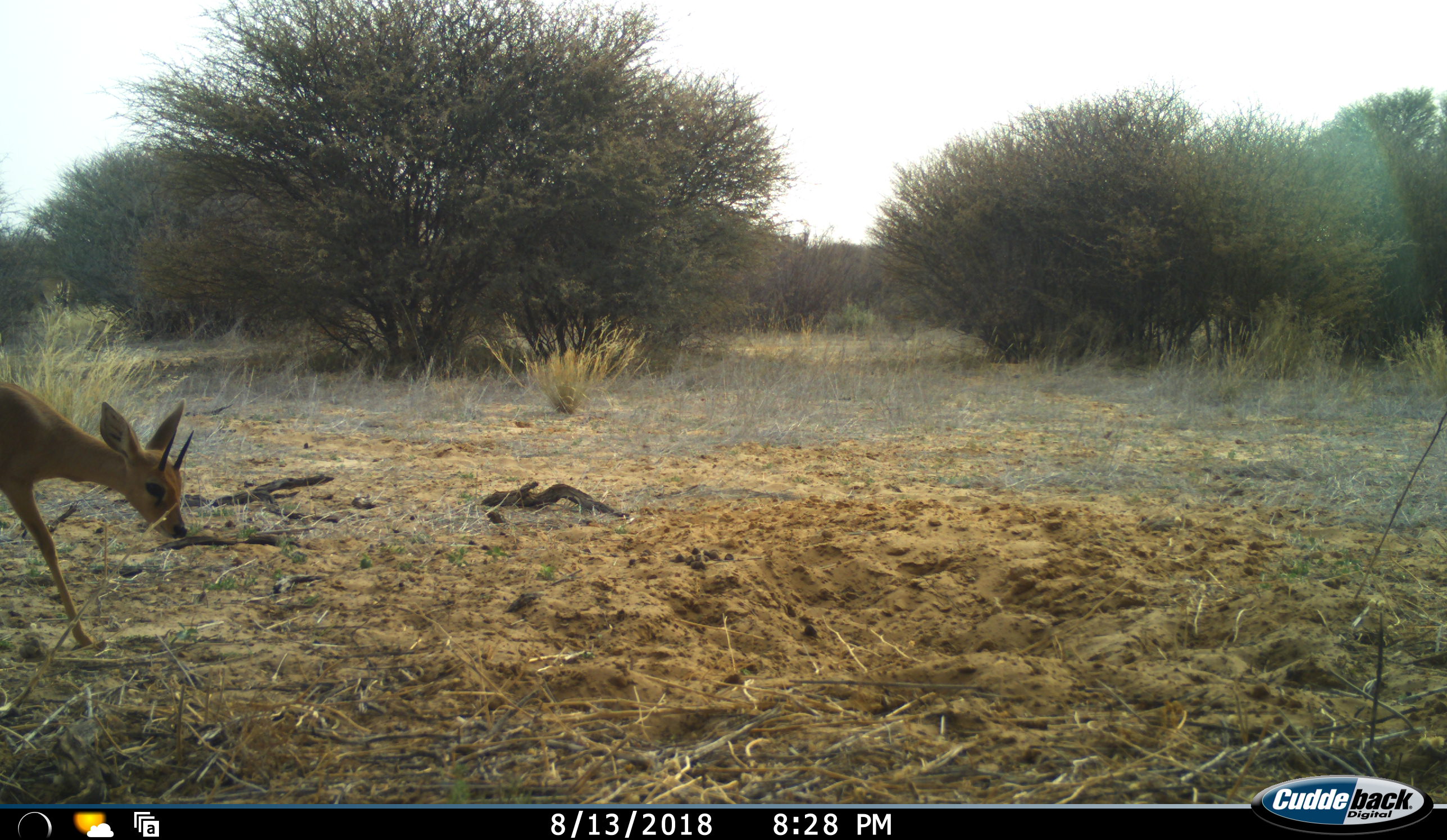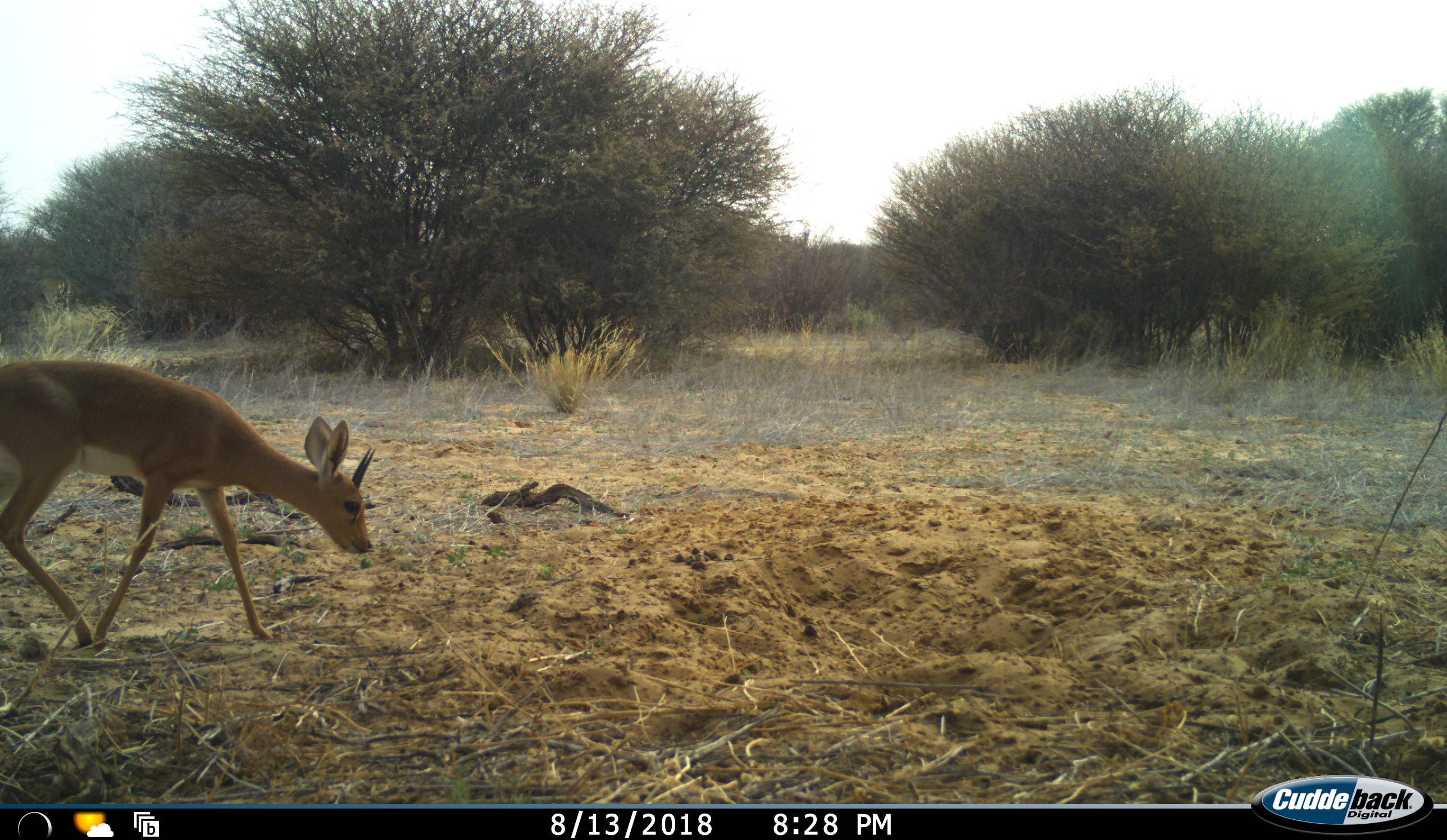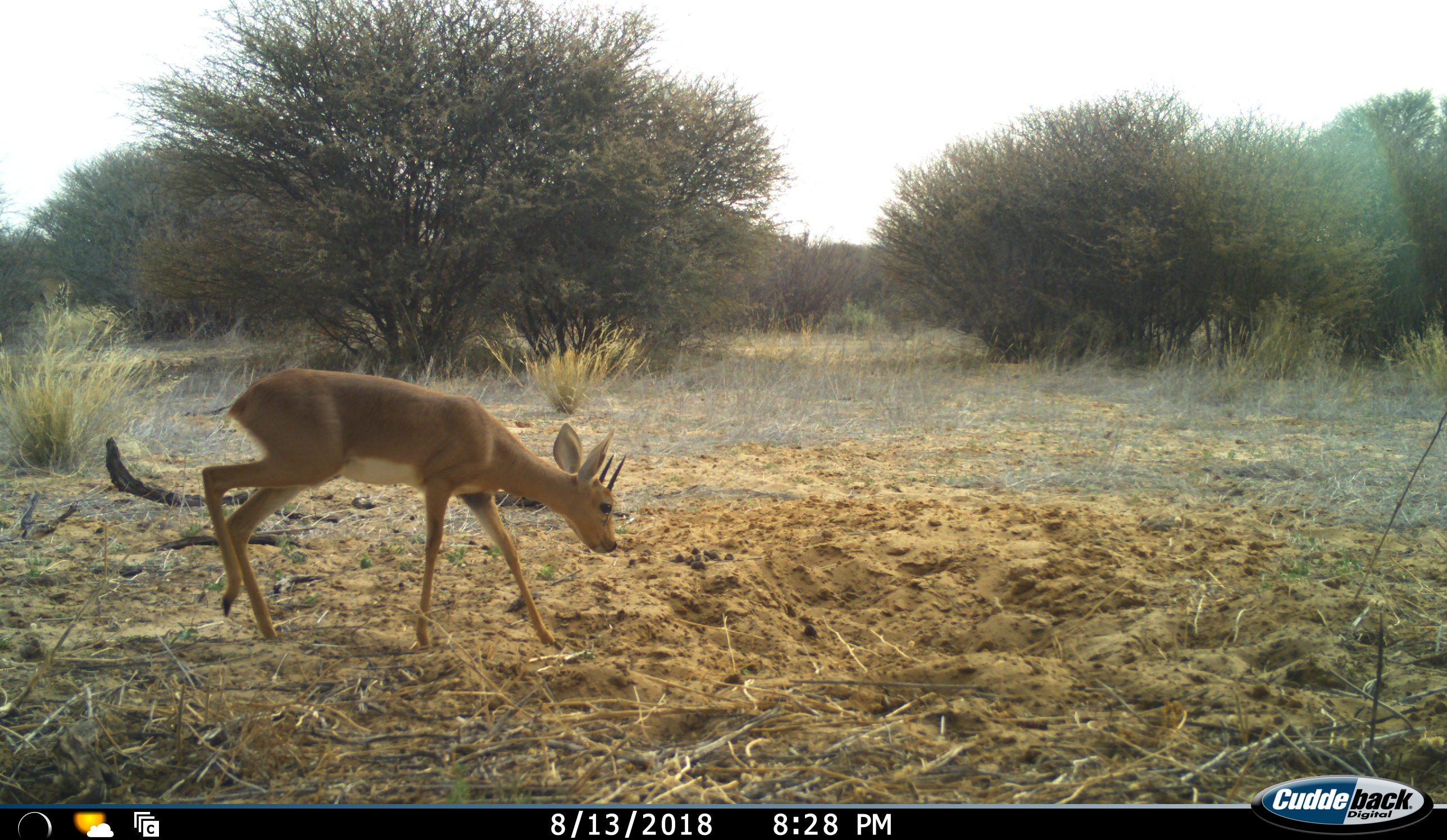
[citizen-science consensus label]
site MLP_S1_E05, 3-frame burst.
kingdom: Animalia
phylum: Chordata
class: Mammalia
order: Artiodactyla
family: Bovidae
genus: Raphicerus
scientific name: Raphicerus campestris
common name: steenbok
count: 1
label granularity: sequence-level